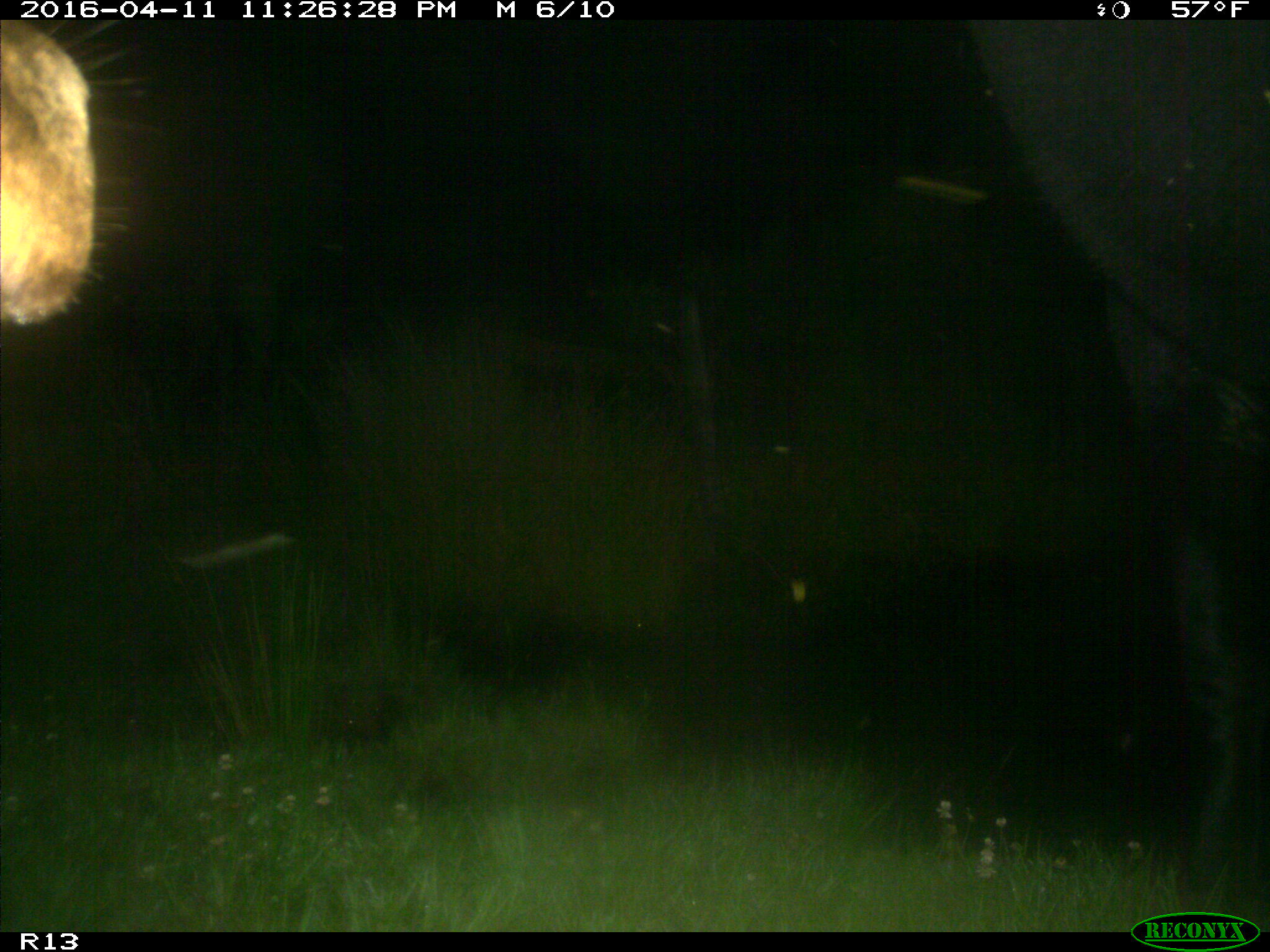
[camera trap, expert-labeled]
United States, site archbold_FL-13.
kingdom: Animalia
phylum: Chordata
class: Mammalia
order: Artiodactyla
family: Bovidae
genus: Bos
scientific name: Bos taurus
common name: domestic cow